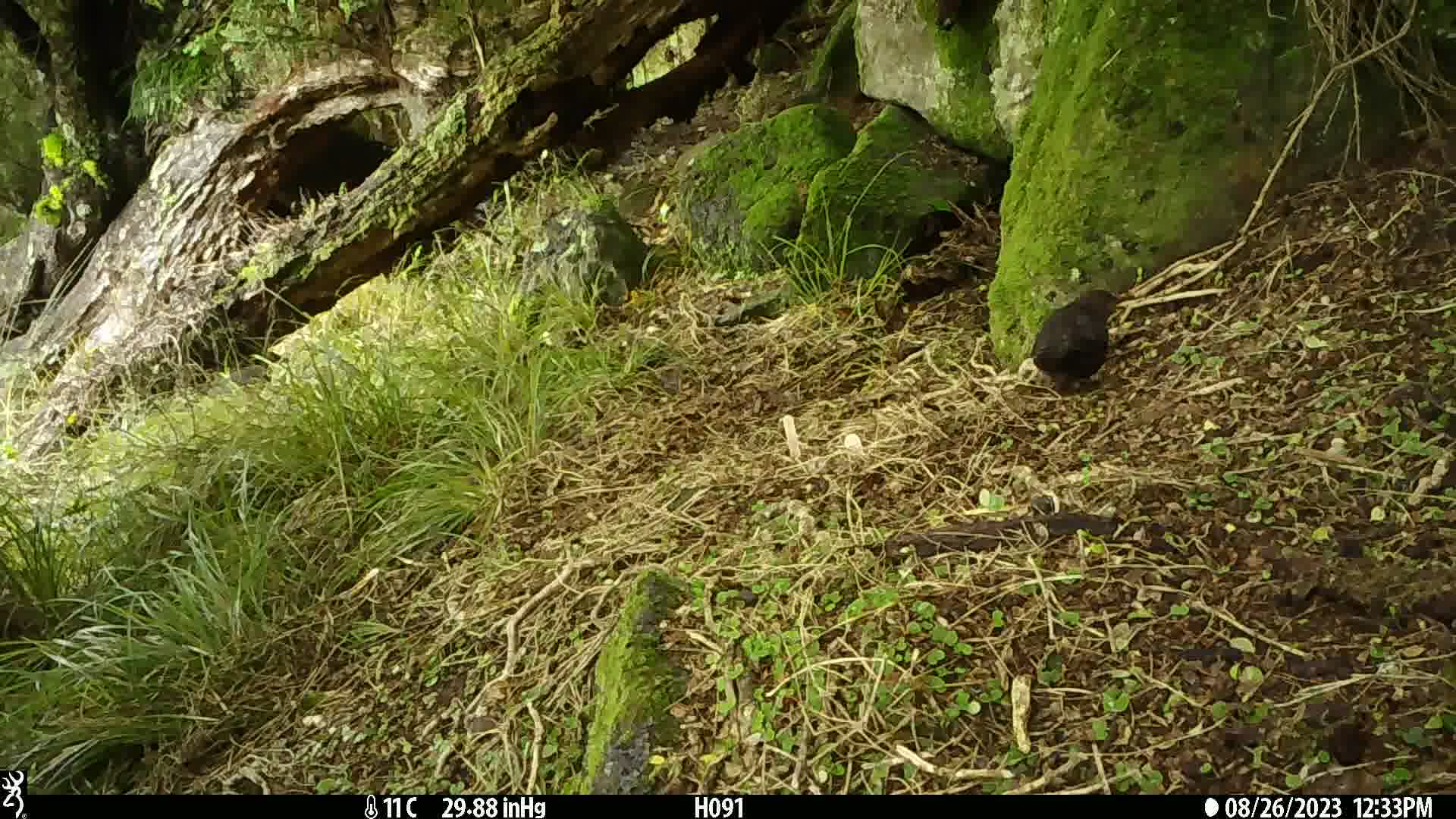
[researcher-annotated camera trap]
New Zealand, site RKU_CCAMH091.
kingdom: Animalia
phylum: Chordata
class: Aves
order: Passeriformes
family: Turdidae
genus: Turdus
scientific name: Turdus merula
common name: eurasian blackbird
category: blackbird